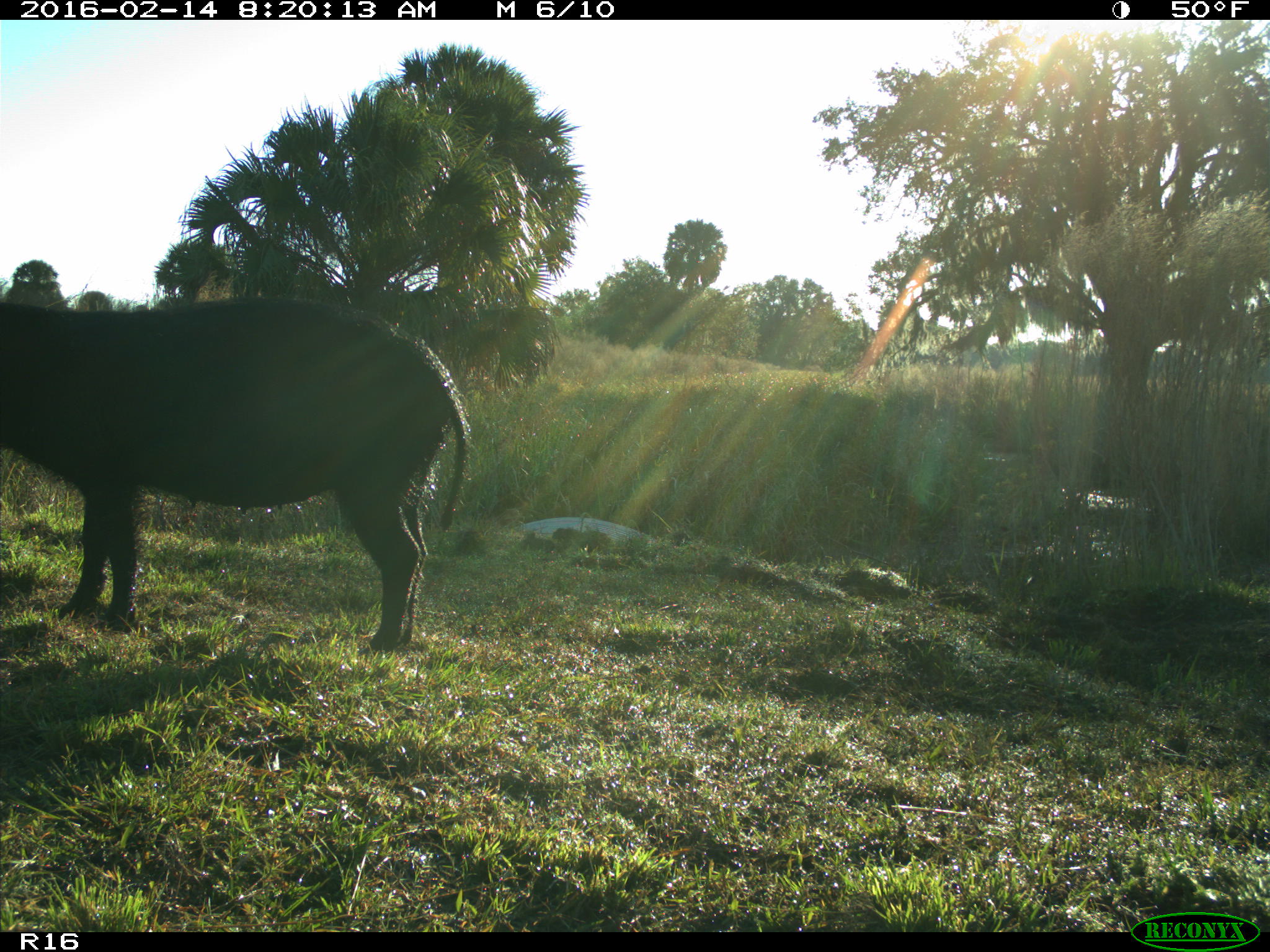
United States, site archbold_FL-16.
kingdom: Animalia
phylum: Chordata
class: Mammalia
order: Artiodactyla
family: Suidae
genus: Sus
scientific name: Sus scrofa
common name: wild boar